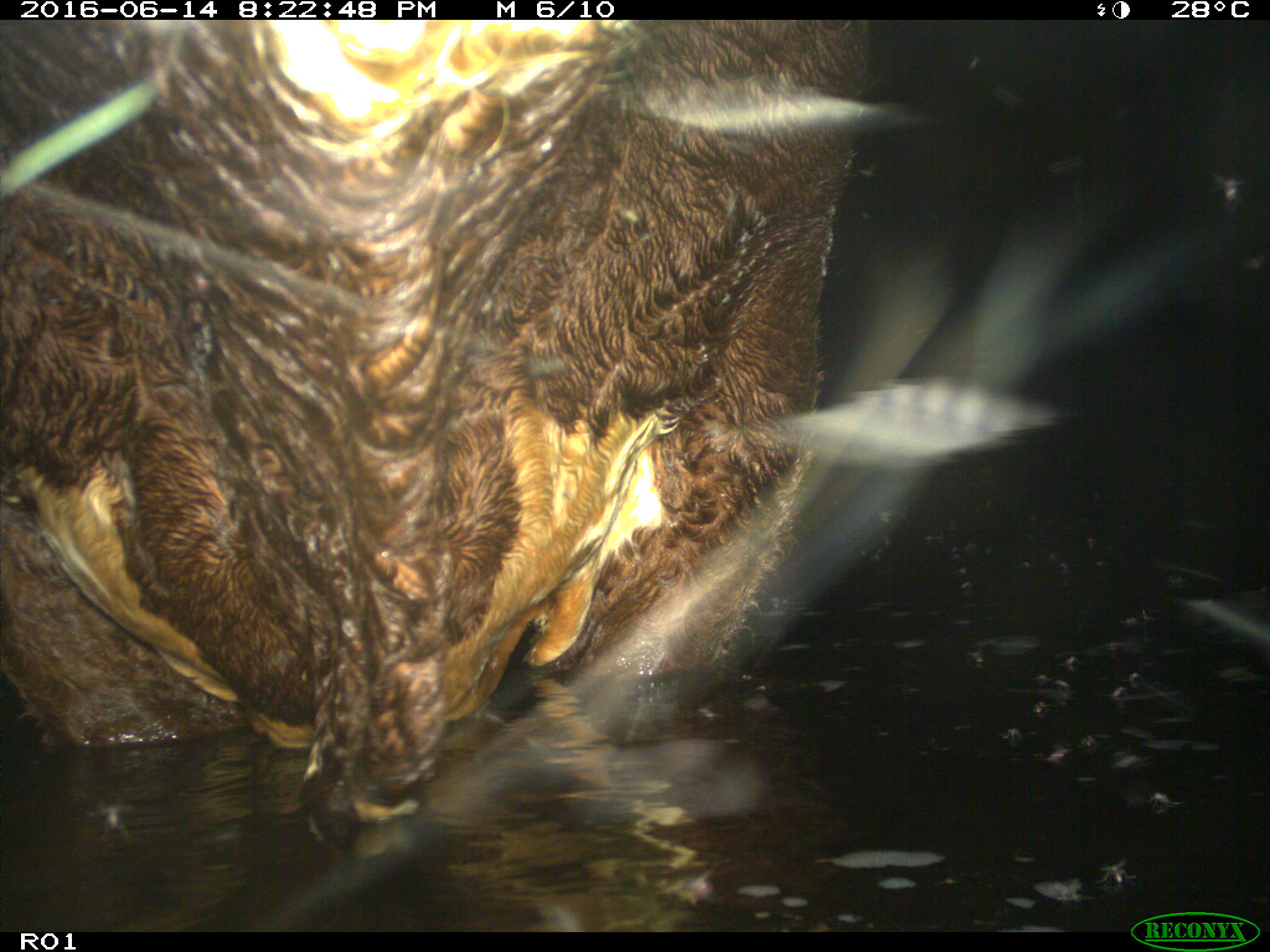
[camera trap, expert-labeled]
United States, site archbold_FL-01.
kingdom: Animalia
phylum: Chordata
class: Mammalia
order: Artiodactyla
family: Bovidae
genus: Bos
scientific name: Bos taurus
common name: domestic cow